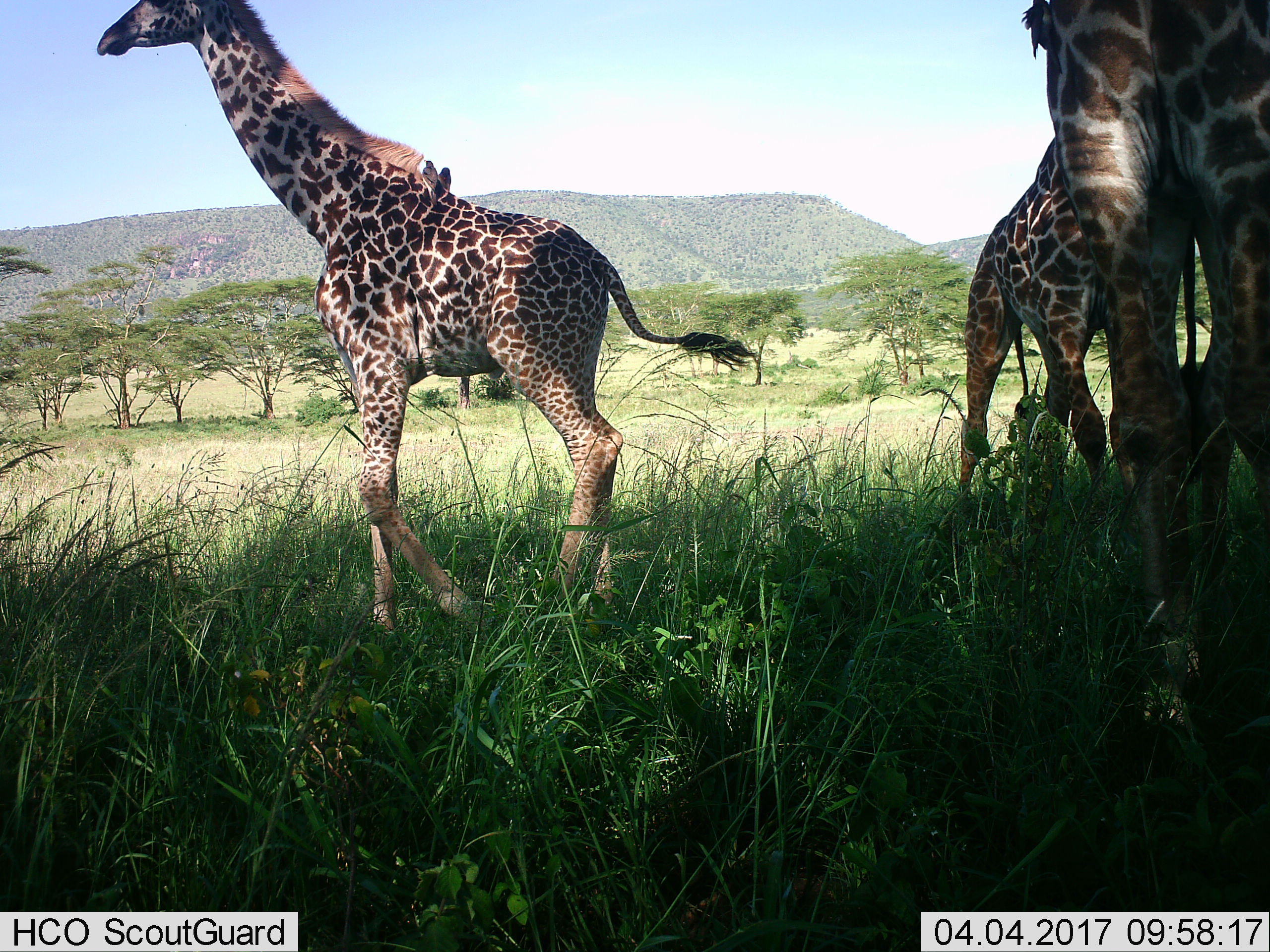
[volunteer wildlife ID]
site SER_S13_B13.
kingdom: Animalia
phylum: Chordata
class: Mammalia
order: Artiodactyla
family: Giraffidae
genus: Giraffa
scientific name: Giraffa camelopardalis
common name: giraffe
Giraffe (Giraffa camelopardalis), count 3. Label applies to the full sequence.